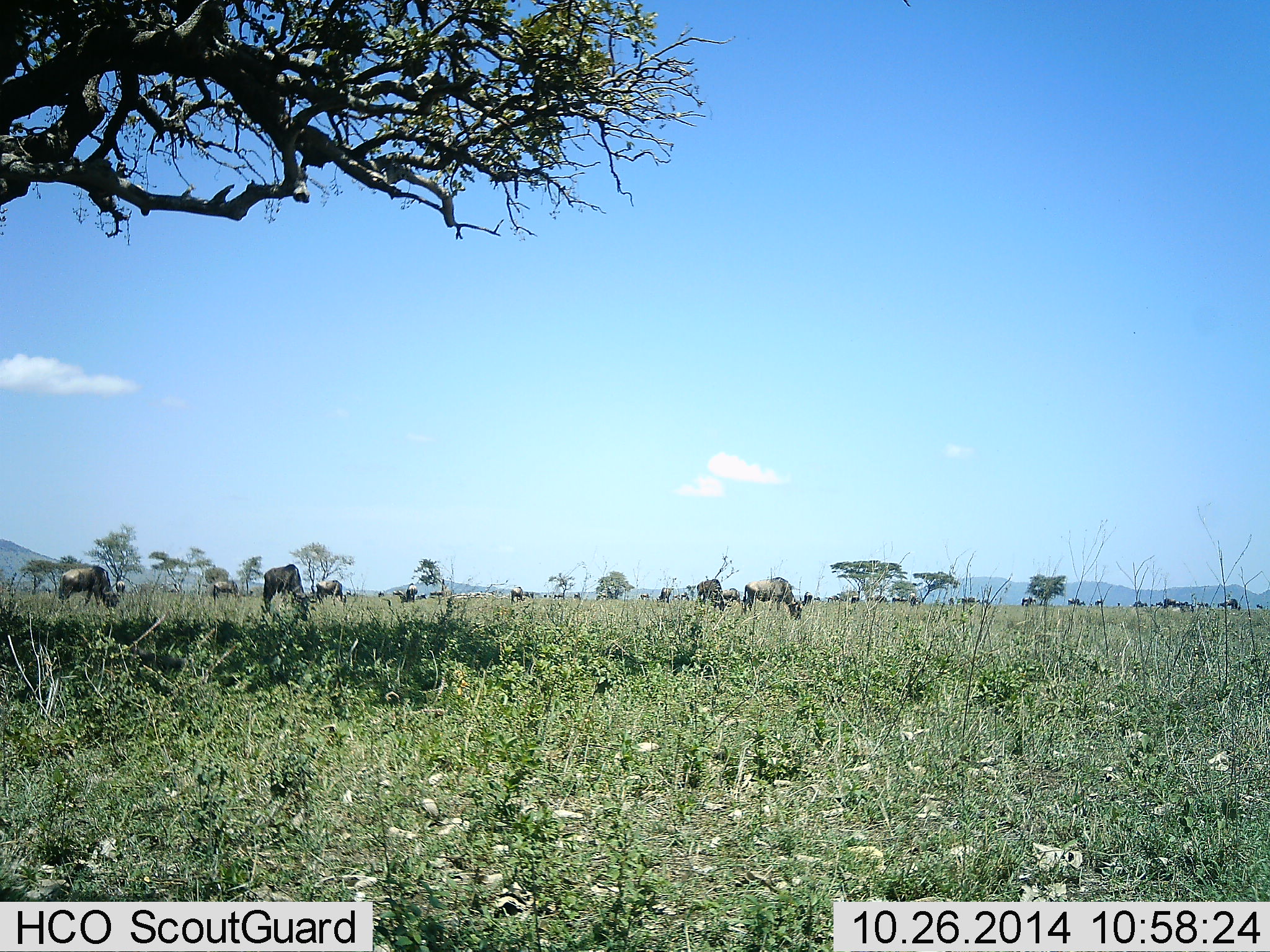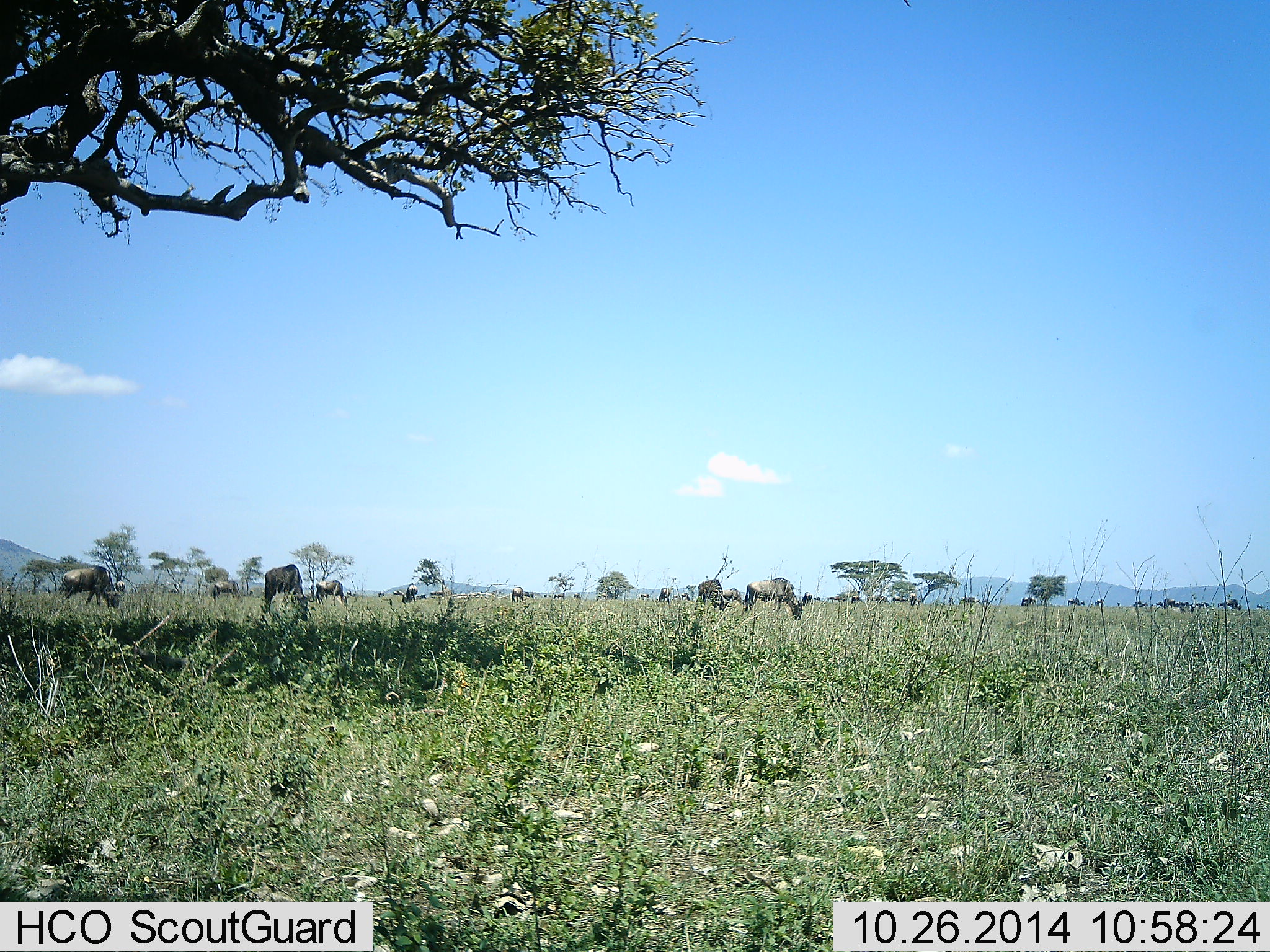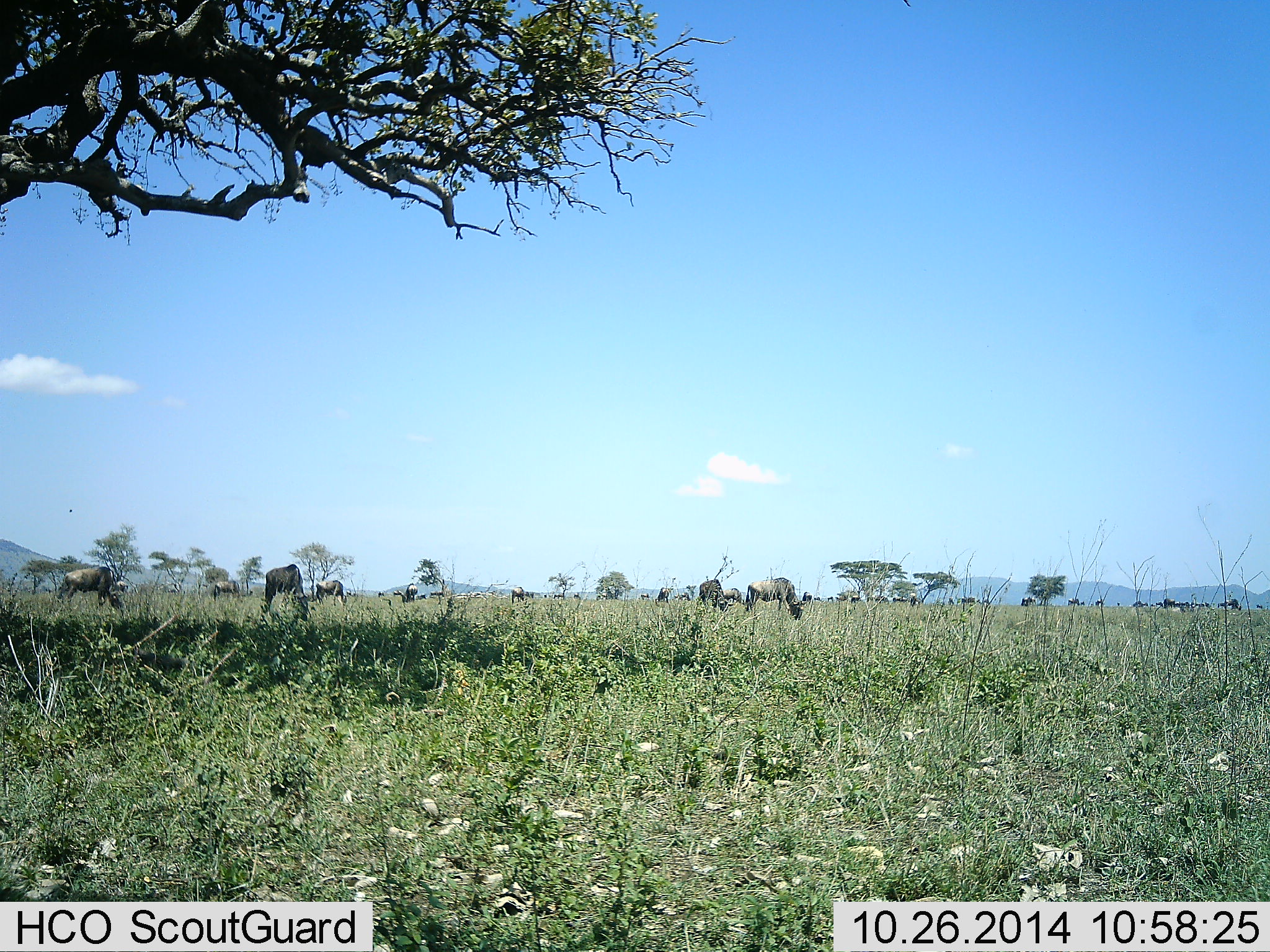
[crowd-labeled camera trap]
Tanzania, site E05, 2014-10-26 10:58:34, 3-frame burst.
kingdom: Animalia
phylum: Chordata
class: Mammalia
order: Artiodactyla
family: Bovidae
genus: Connochaetes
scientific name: Connochaetes taurinus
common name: blue wildebeest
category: wildebeest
Wildebeest (blue wildebeest) (Connochaetes taurinus), count 11-50. Behavior (volunteer vote fractions): standing 20%, resting 0%, moving 0%, interacting 0%. Young present (vote fraction): 0%. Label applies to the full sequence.